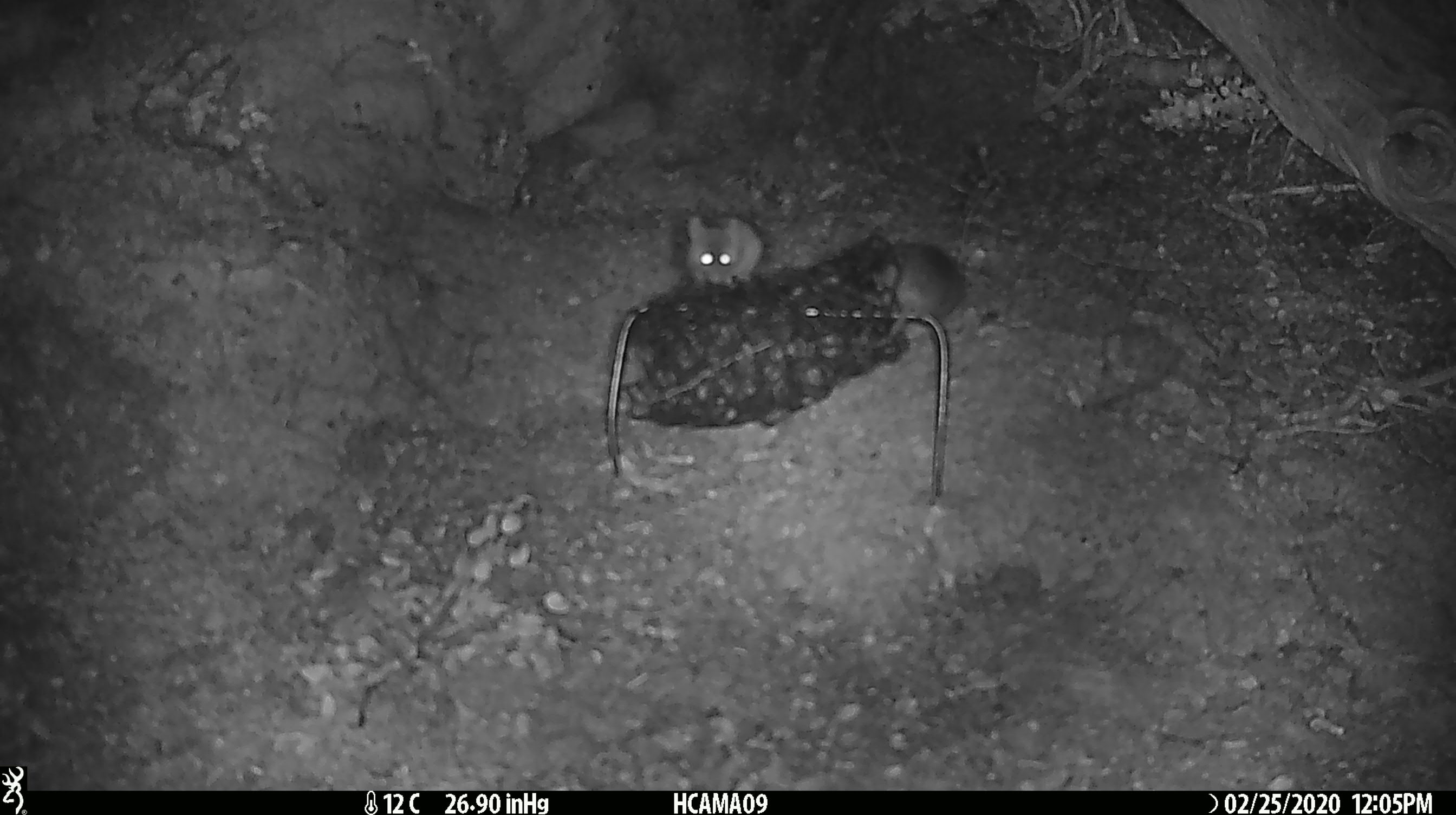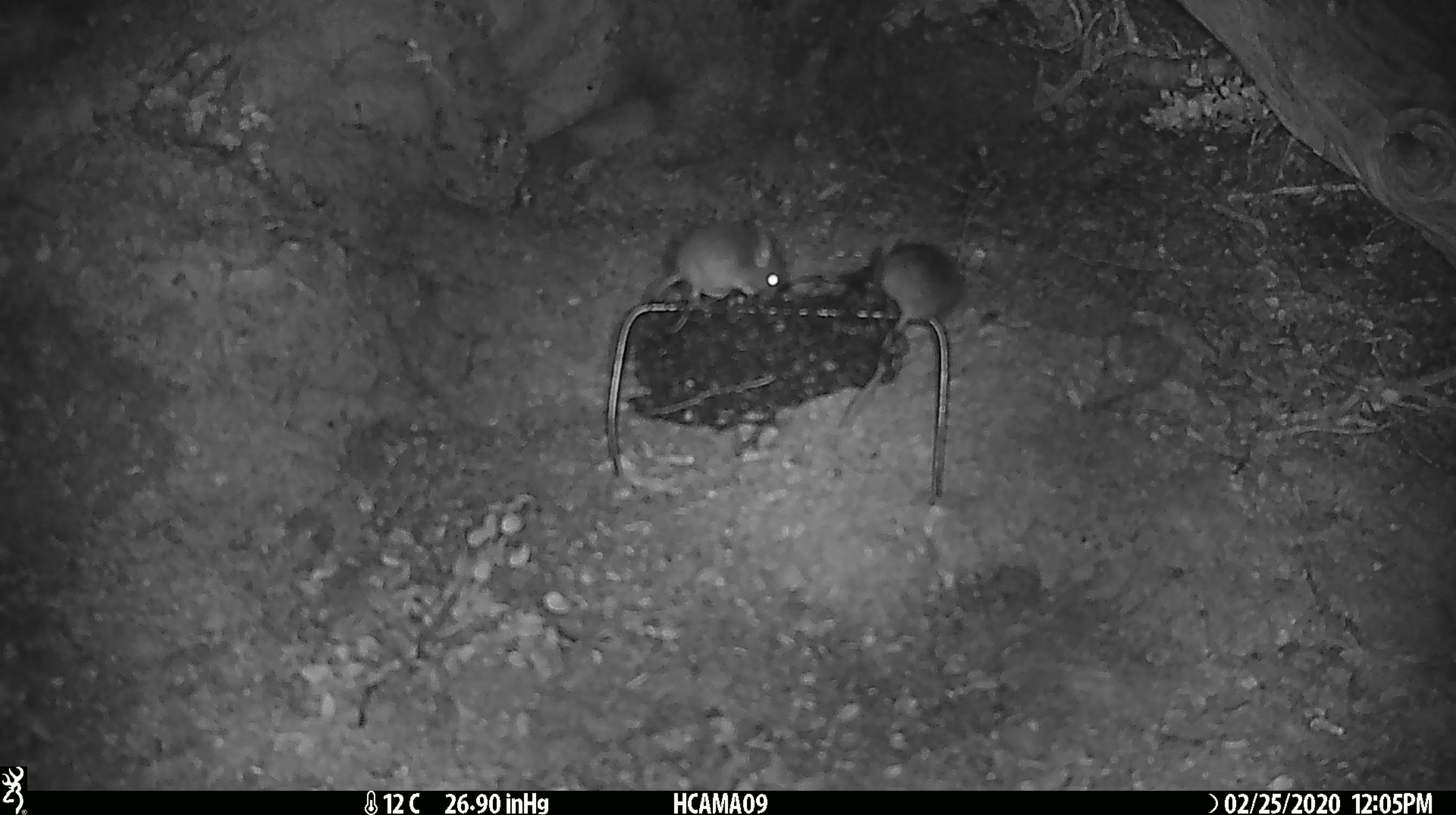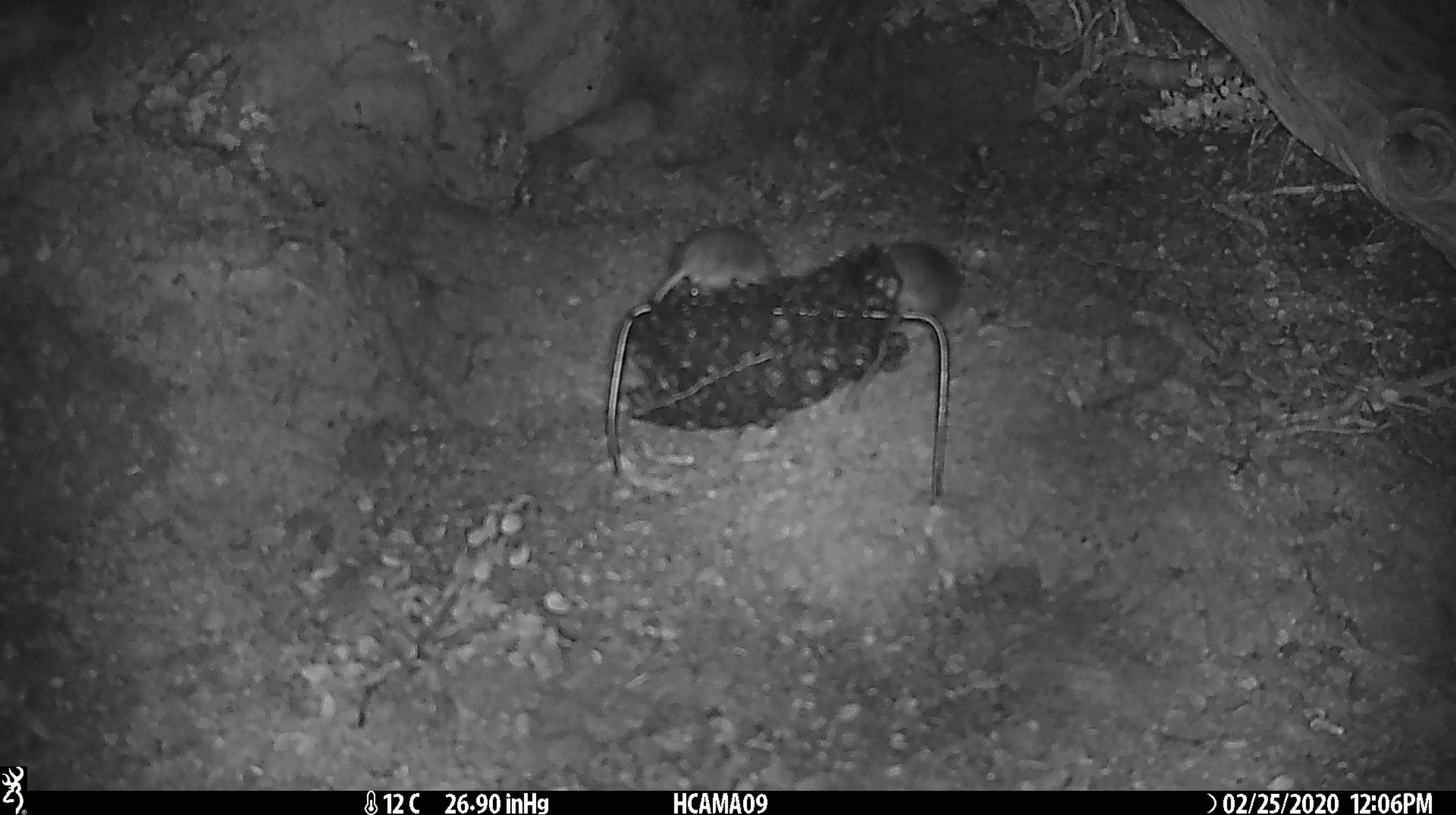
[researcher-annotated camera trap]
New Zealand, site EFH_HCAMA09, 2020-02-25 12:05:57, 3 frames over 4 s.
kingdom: Animalia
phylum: Chordata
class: Mammalia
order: Rodentia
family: Muridae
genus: Mus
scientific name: Mus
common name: mouse